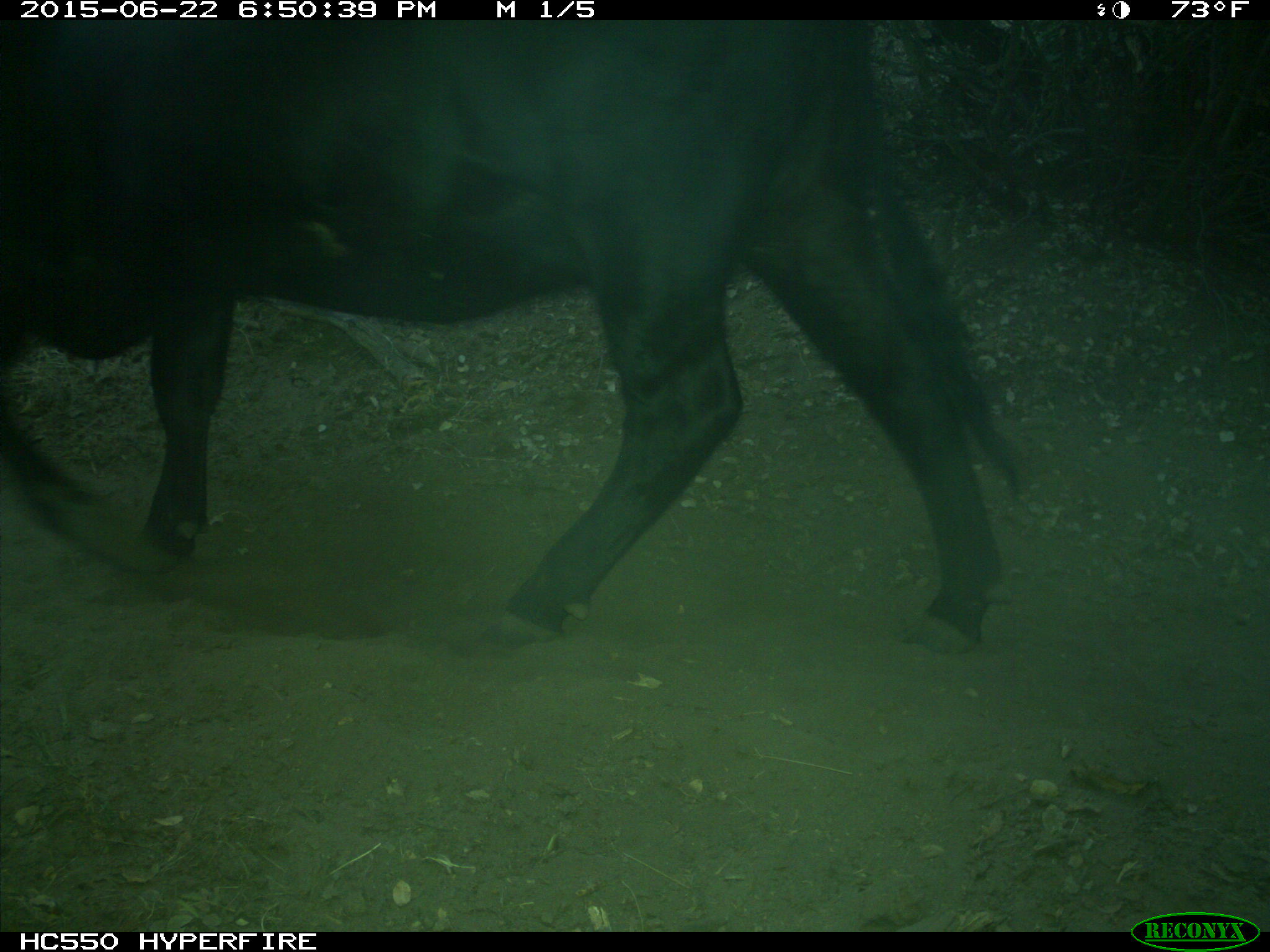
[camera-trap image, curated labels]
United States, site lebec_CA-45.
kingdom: Animalia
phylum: Chordata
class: Mammalia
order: Artiodactyla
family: Bovidae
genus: Bos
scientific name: Bos taurus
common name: domestic cow